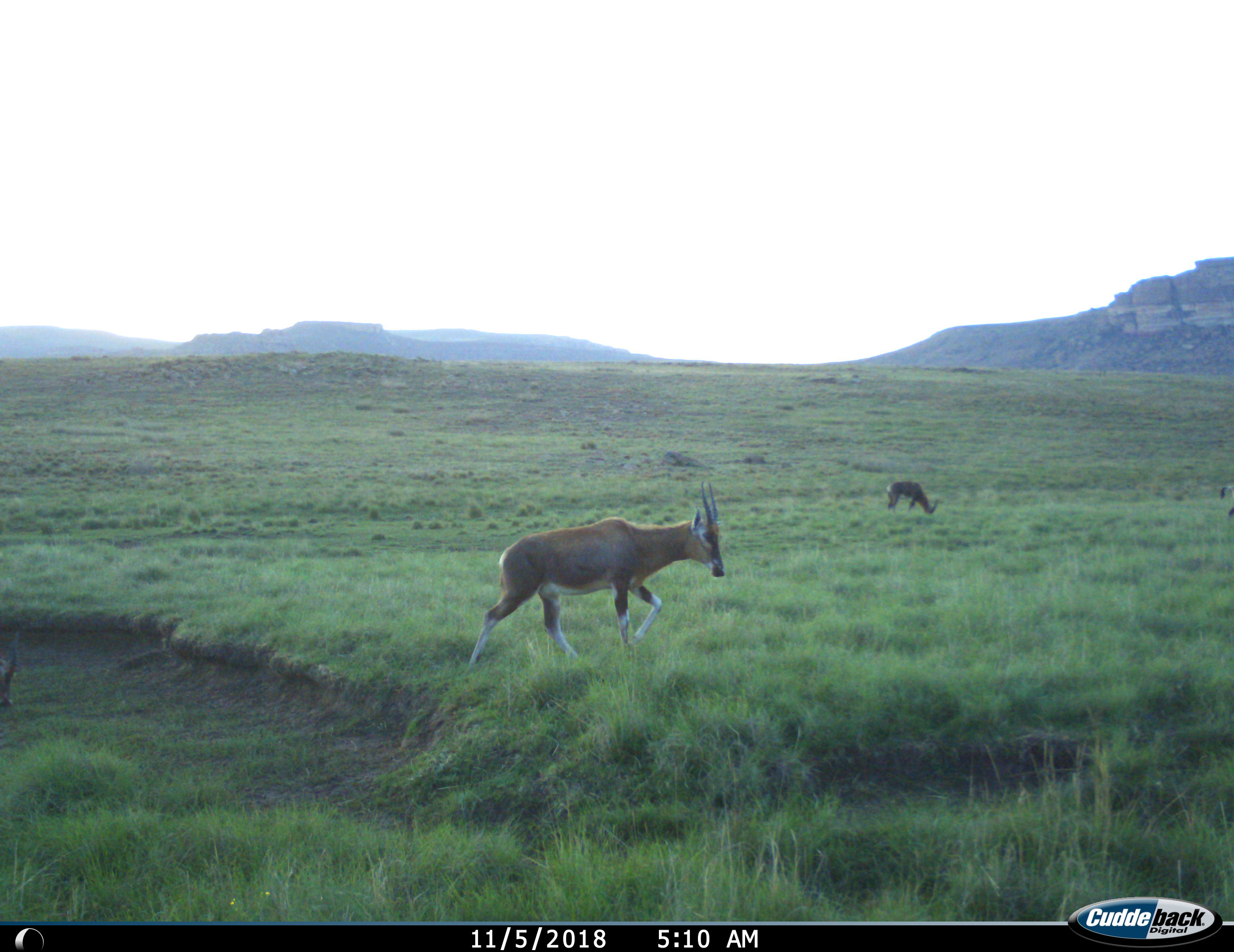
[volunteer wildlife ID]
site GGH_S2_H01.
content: unidentified animal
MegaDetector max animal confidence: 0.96